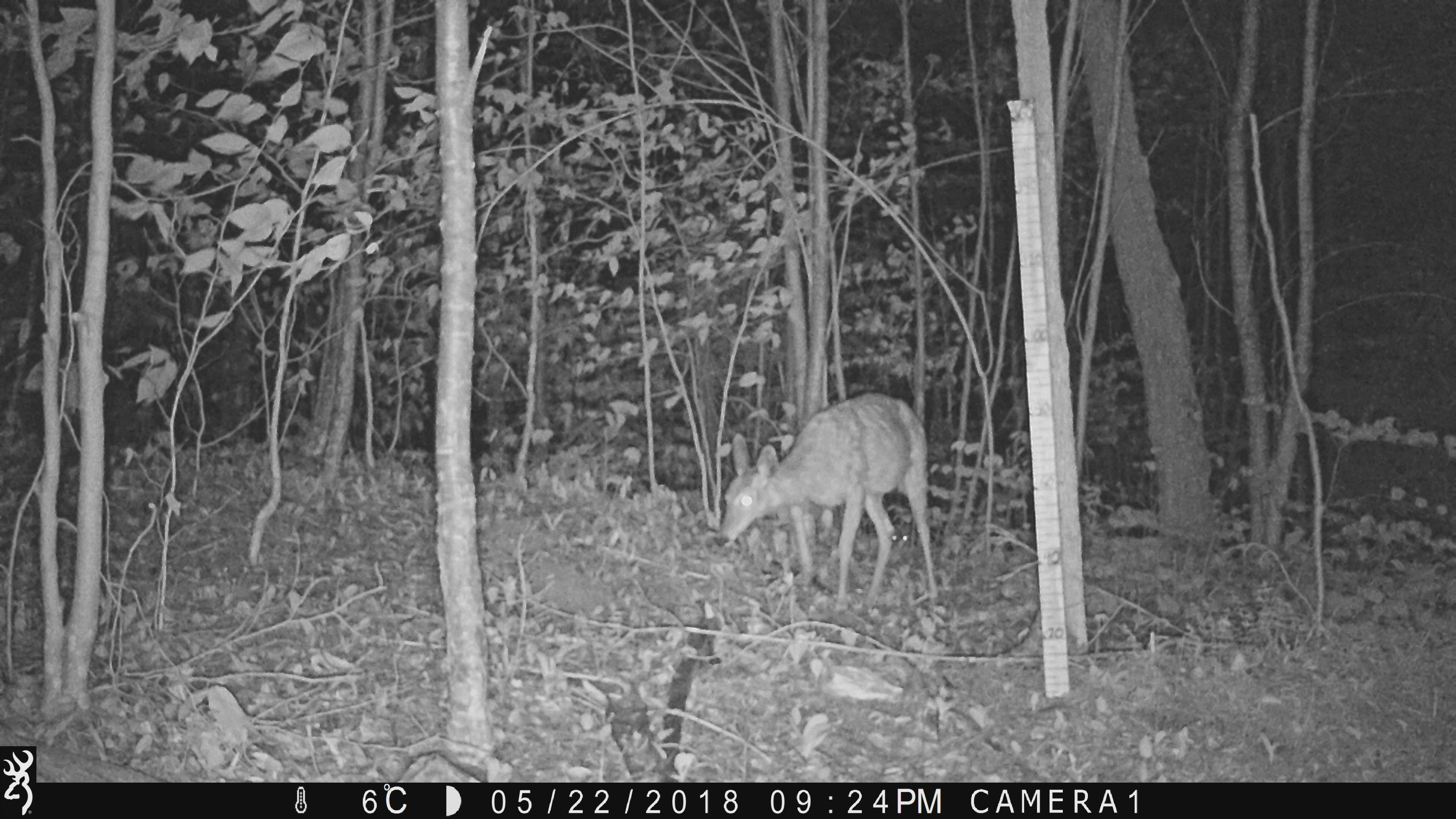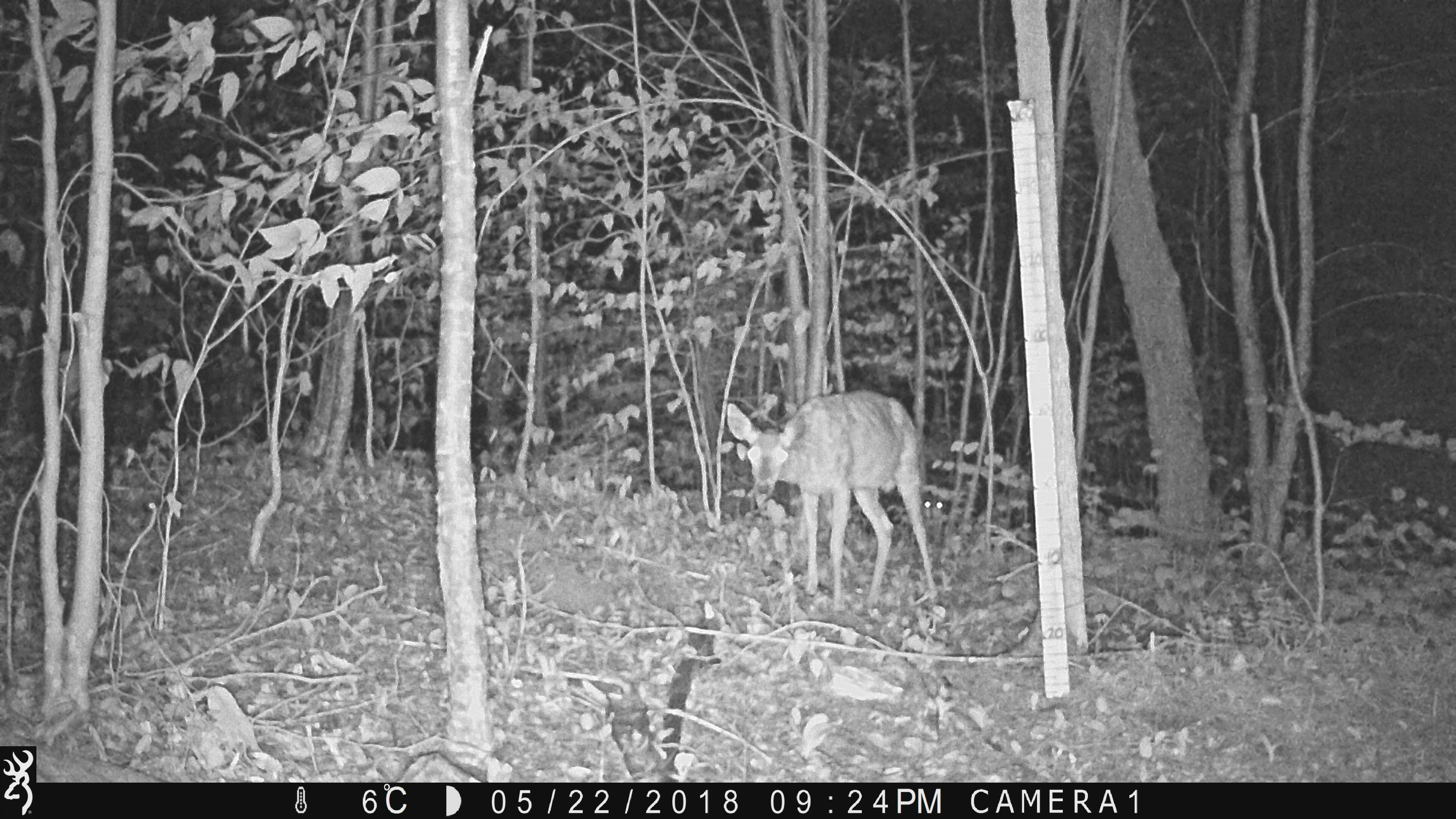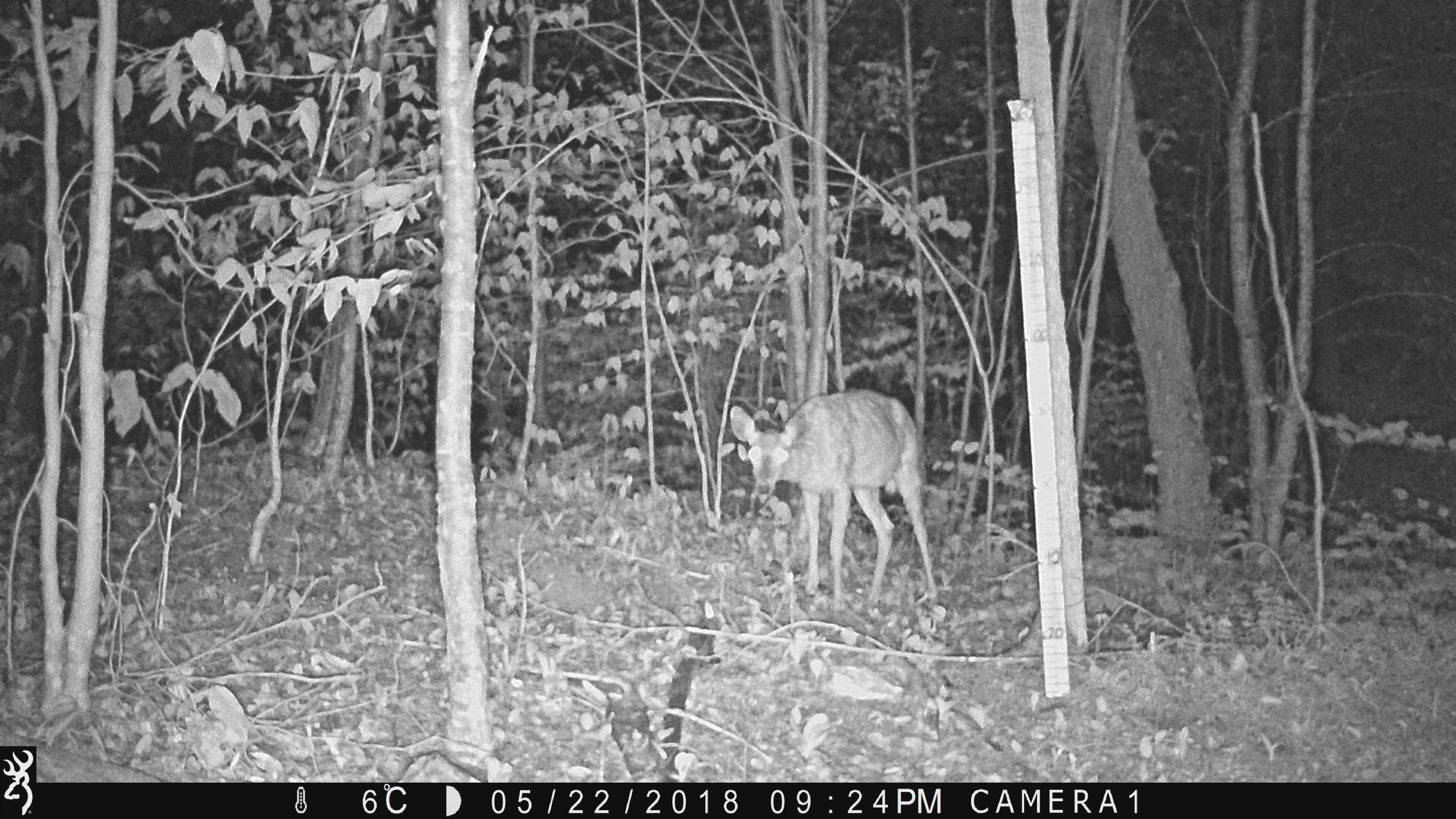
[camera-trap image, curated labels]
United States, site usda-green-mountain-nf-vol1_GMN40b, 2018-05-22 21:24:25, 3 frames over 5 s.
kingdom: Animalia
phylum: Chordata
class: Mammalia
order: Artiodactyla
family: Cervidae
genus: Odocoileus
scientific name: Odocoileus virginianus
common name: white-tailed deer